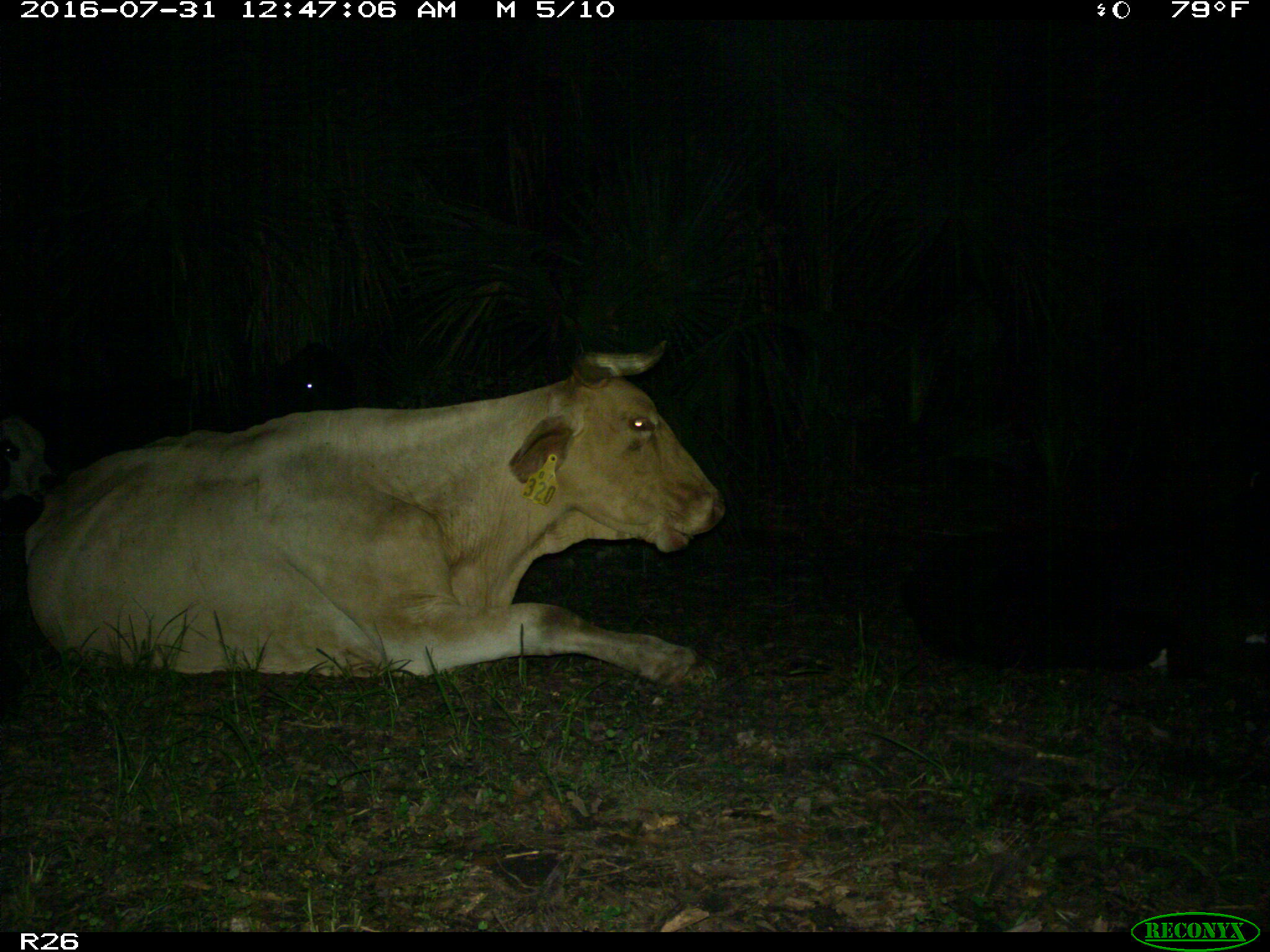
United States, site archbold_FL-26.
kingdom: Animalia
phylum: Chordata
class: Mammalia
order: Artiodactyla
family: Bovidae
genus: Bos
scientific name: Bos taurus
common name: domestic cow